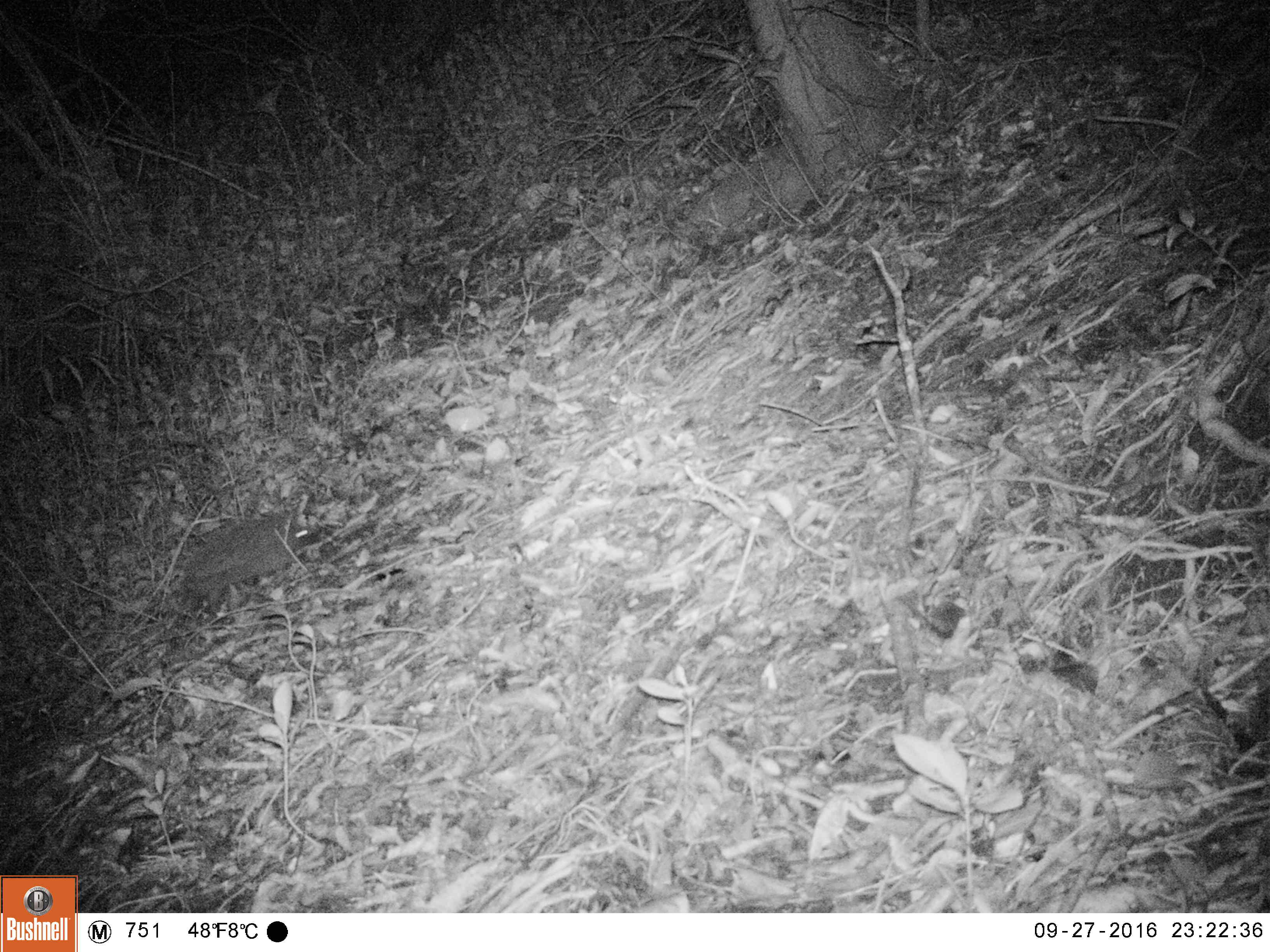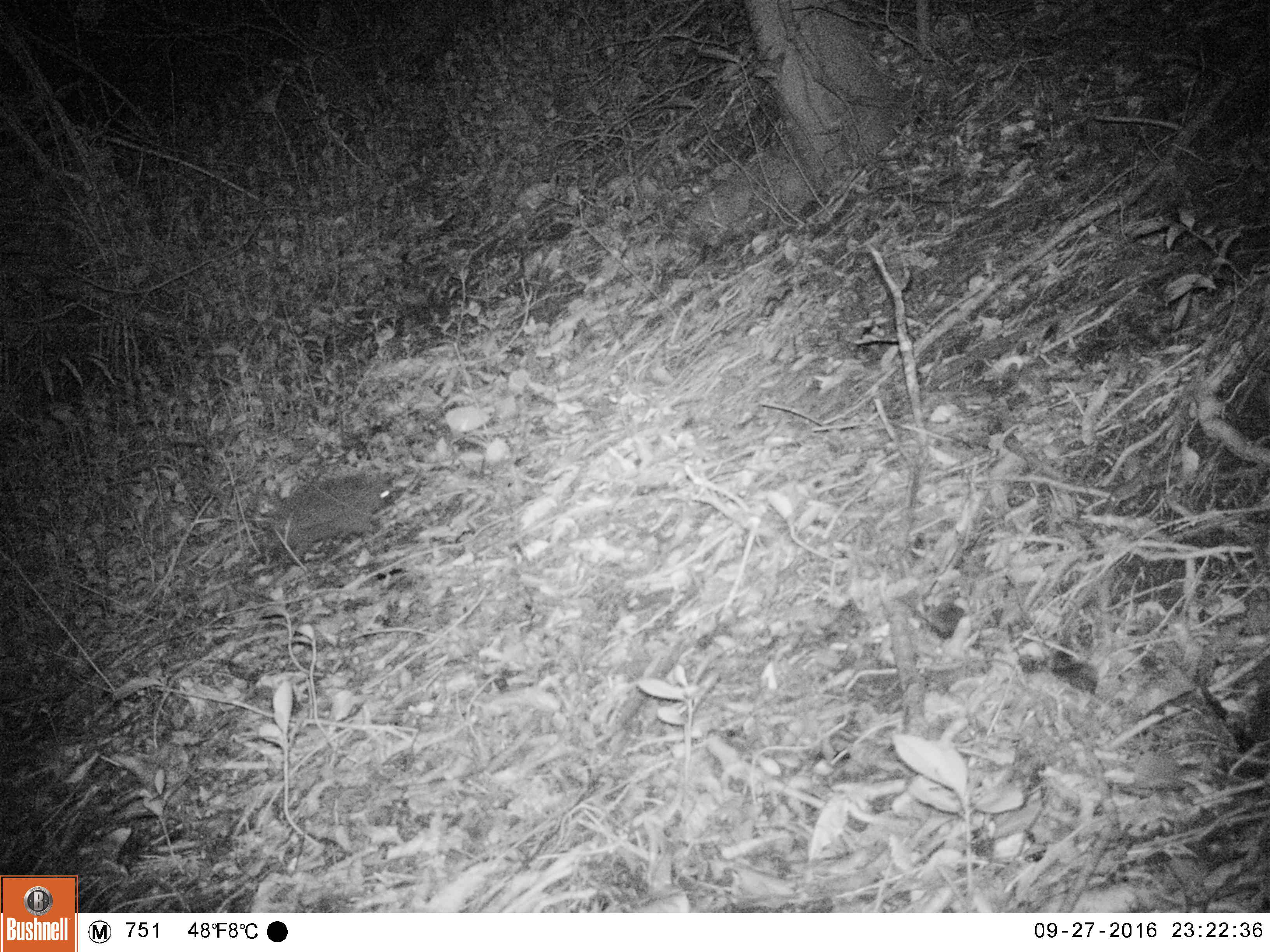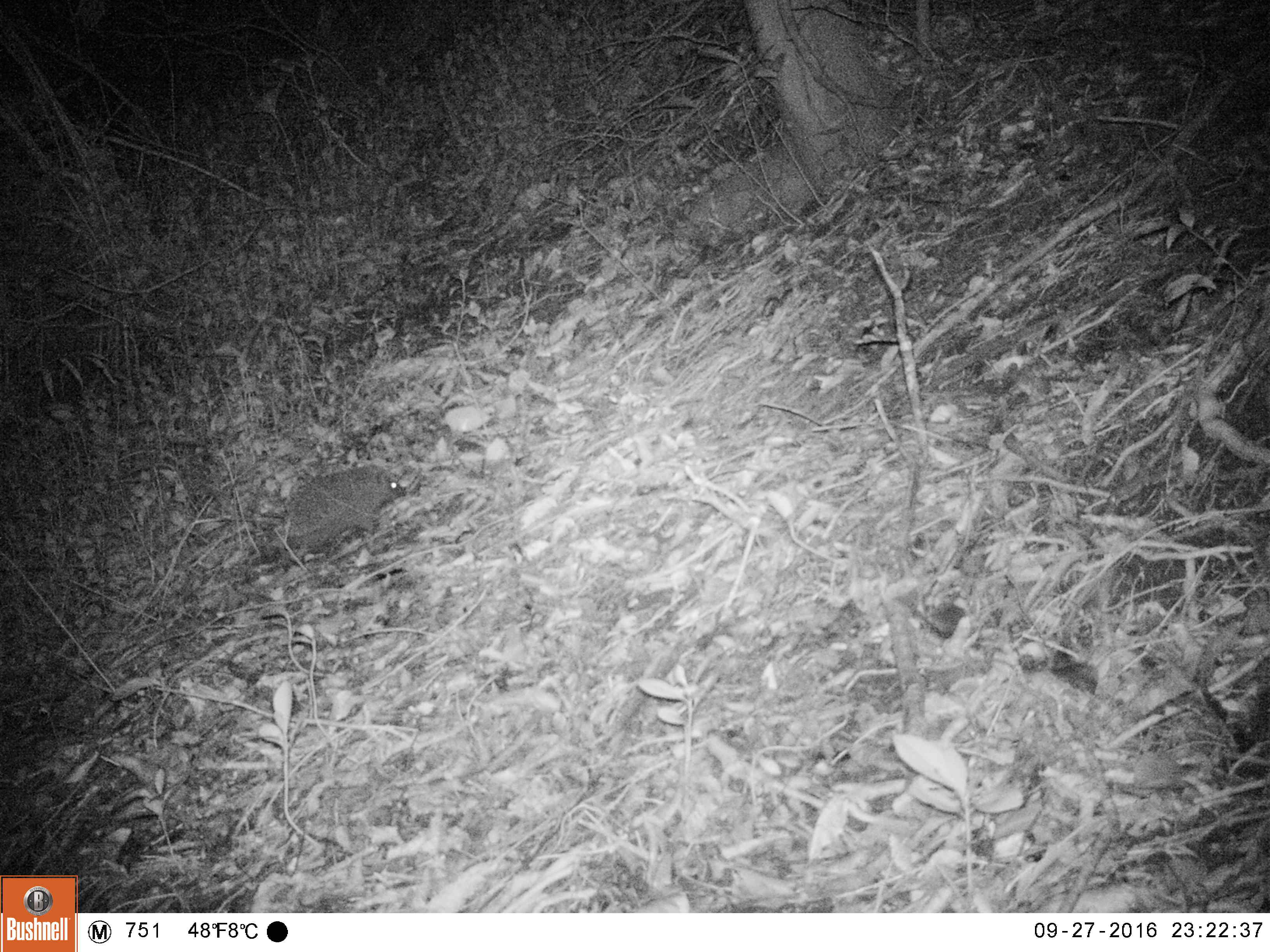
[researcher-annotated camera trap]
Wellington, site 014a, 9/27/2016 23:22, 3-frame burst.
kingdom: Animalia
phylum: Chordata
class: Mammalia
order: Eulipotyphla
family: Erinaceidae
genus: Erinaceus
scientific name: Erinaceus europaeus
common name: hedgehog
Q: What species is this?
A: Hedgehog (Erinaceus europaeus).